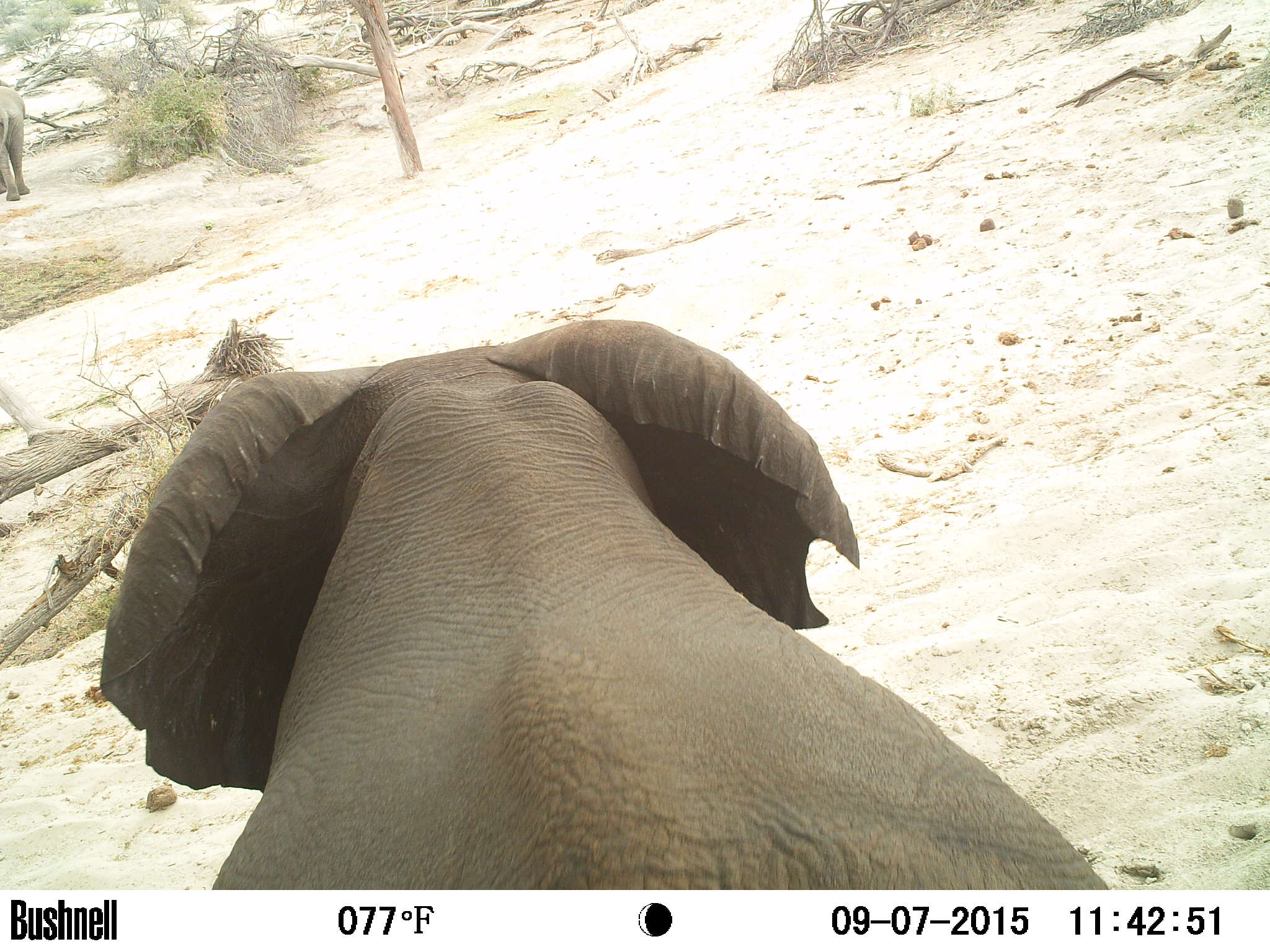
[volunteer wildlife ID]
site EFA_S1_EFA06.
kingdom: Animalia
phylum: Chordata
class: Mammalia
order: Proboscidea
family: Elephantidae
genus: Loxodonta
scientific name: Loxodonta africana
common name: african bush elephant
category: elephant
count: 1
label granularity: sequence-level